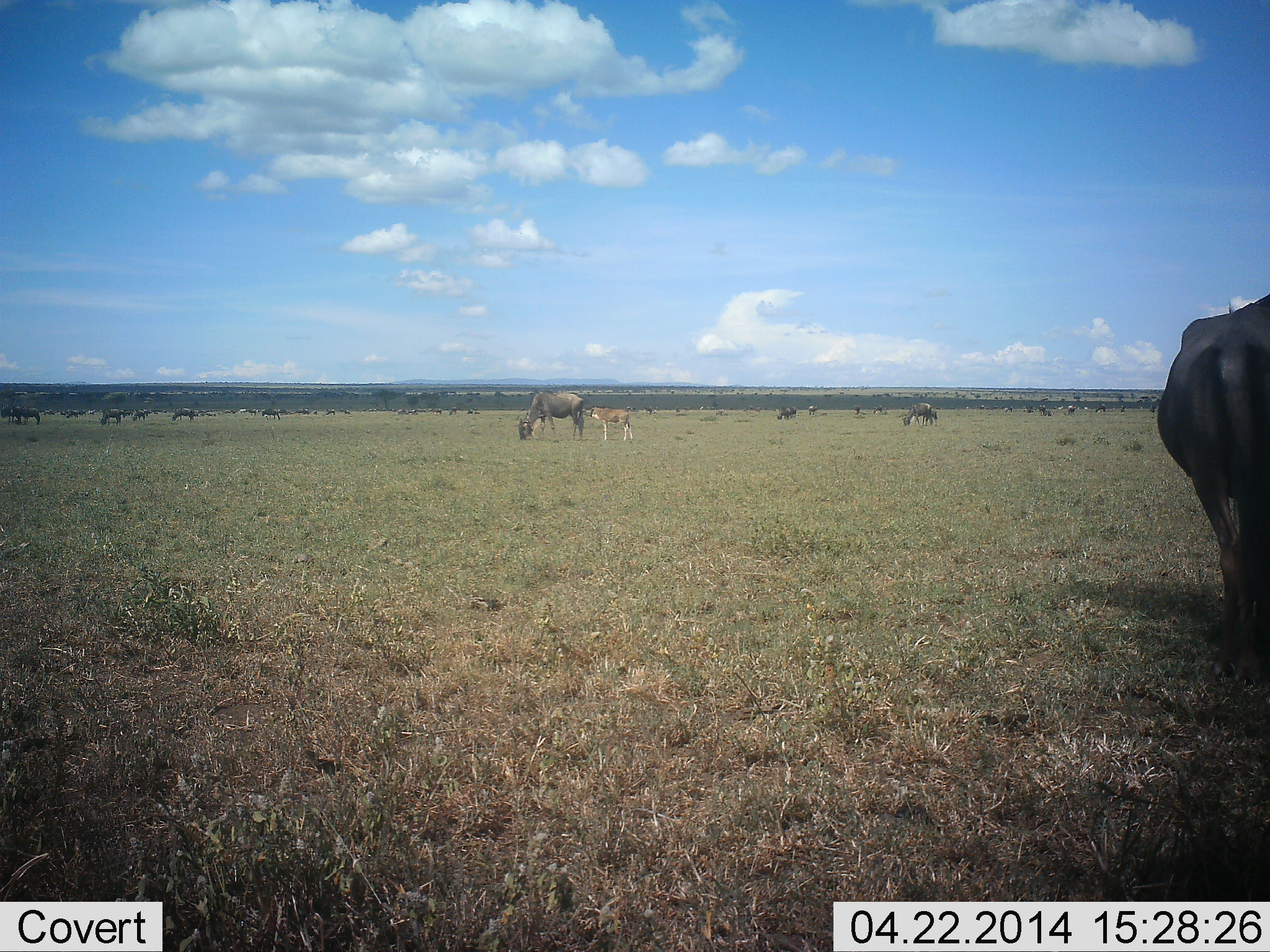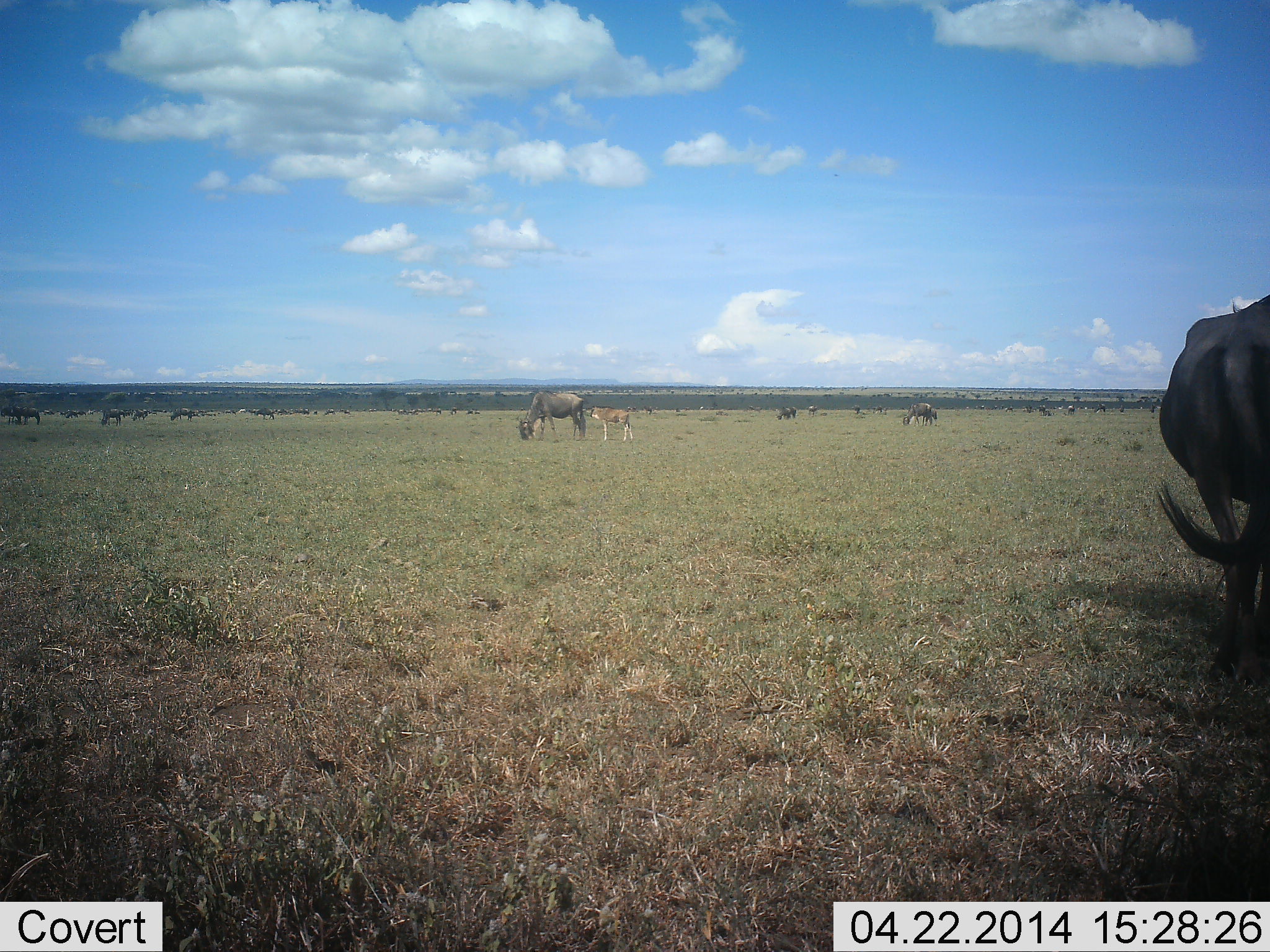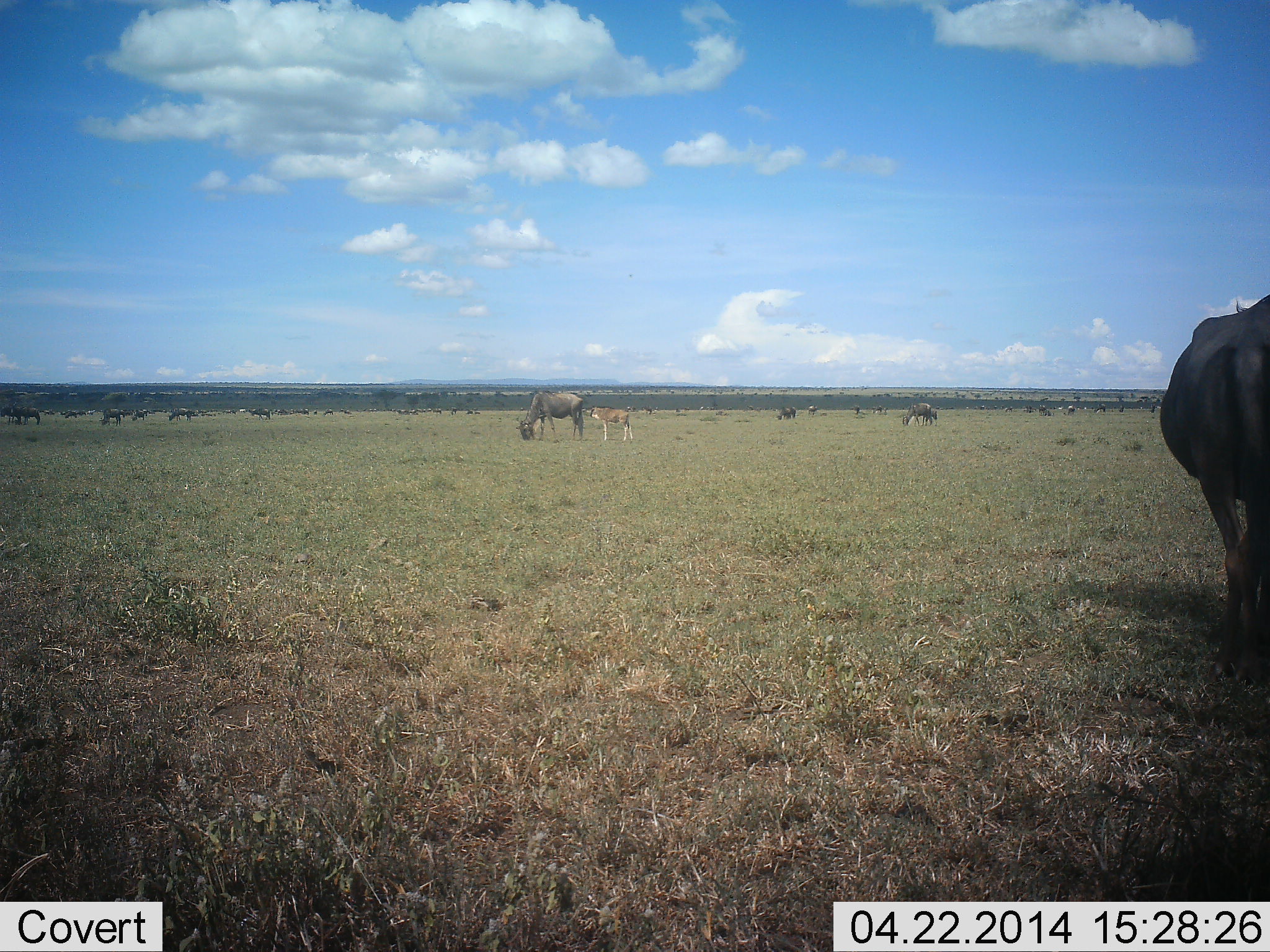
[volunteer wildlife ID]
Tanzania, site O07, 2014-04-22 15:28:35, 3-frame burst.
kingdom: Animalia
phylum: Chordata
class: Mammalia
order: Artiodactyla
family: Bovidae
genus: Connochaetes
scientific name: Connochaetes taurinus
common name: blue wildebeest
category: wildebeest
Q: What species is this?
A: Wildebeest (blue wildebeest) (Connochaetes taurinus).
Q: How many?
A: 11-50.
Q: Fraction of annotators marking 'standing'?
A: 50%.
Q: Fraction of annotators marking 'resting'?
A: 0%.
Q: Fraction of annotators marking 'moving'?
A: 40%.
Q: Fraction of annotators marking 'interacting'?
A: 10%.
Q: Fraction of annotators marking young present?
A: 70%.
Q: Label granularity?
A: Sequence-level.